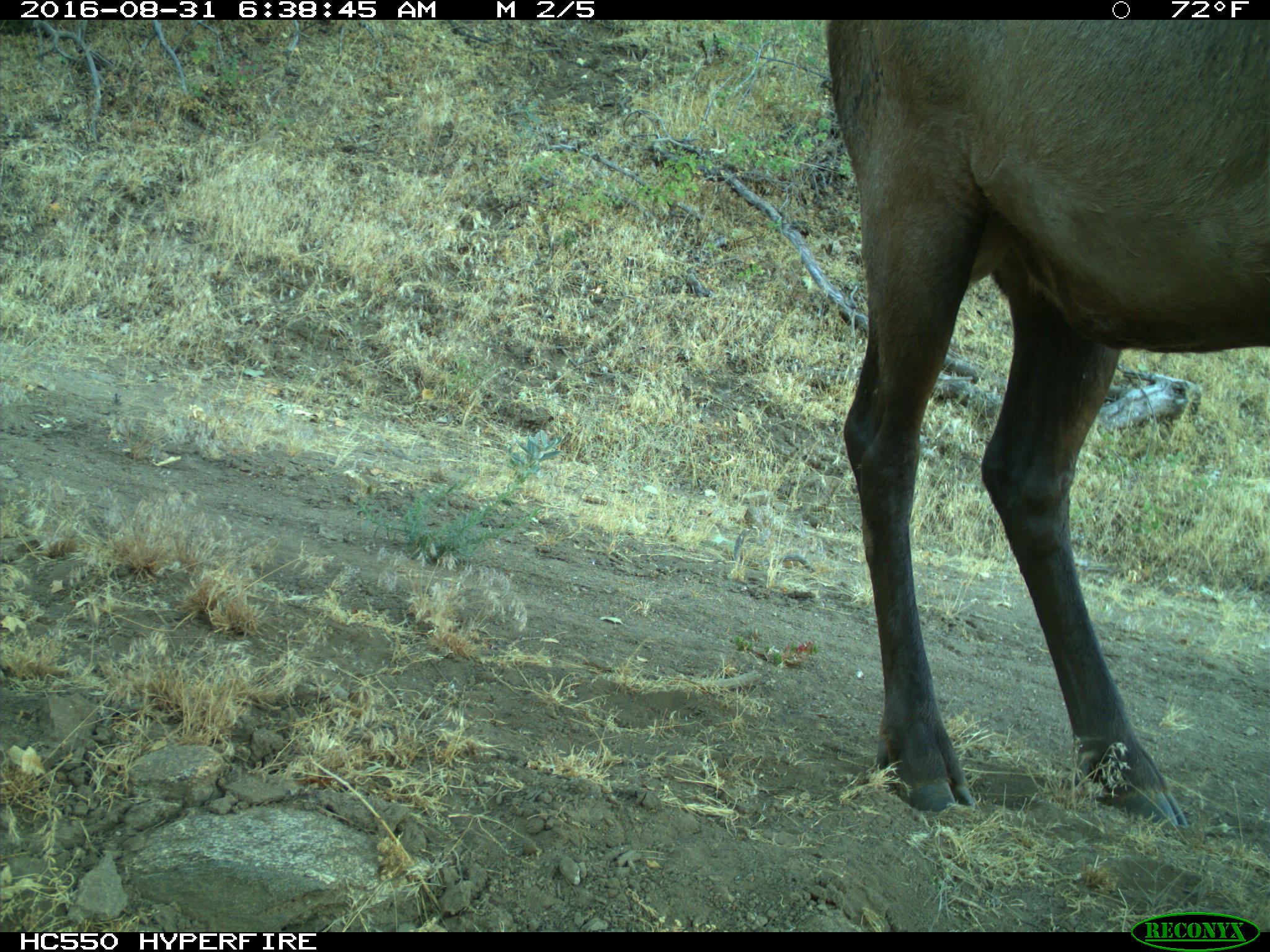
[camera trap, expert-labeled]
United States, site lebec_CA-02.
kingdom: Animalia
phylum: Chordata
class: Mammalia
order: Artiodactyla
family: Cervidae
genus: Cervus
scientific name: Cervus canadensis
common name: elk